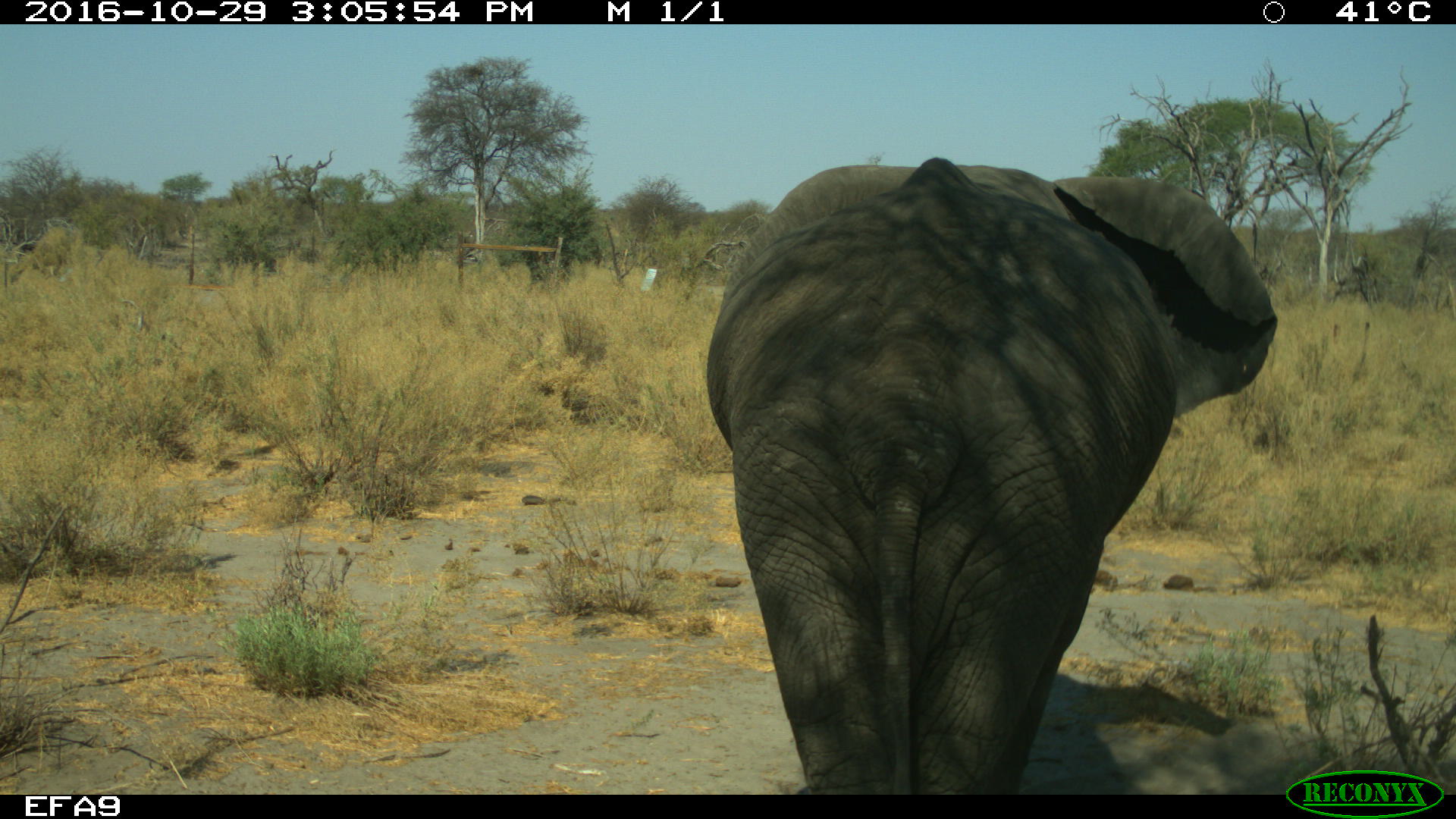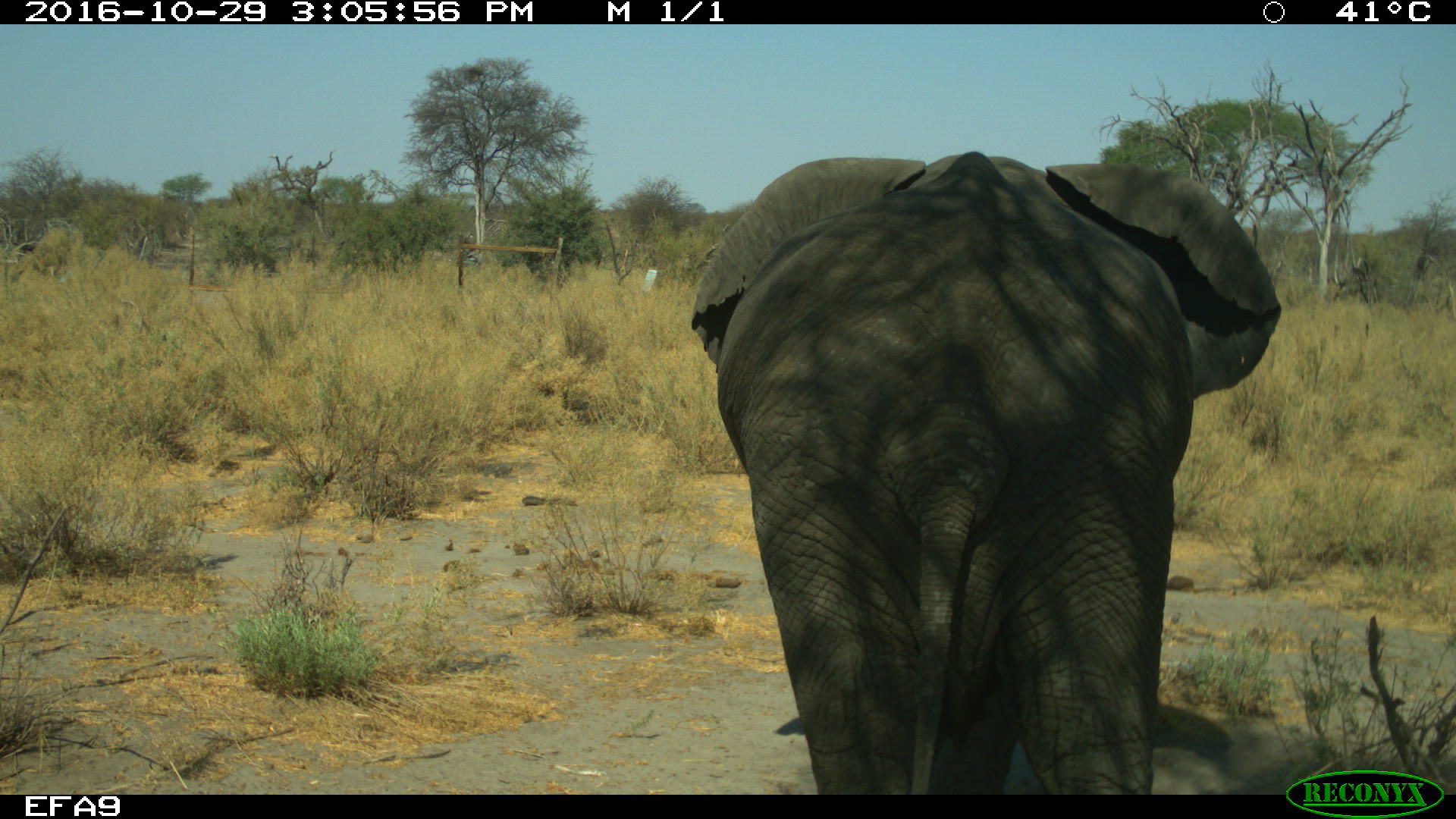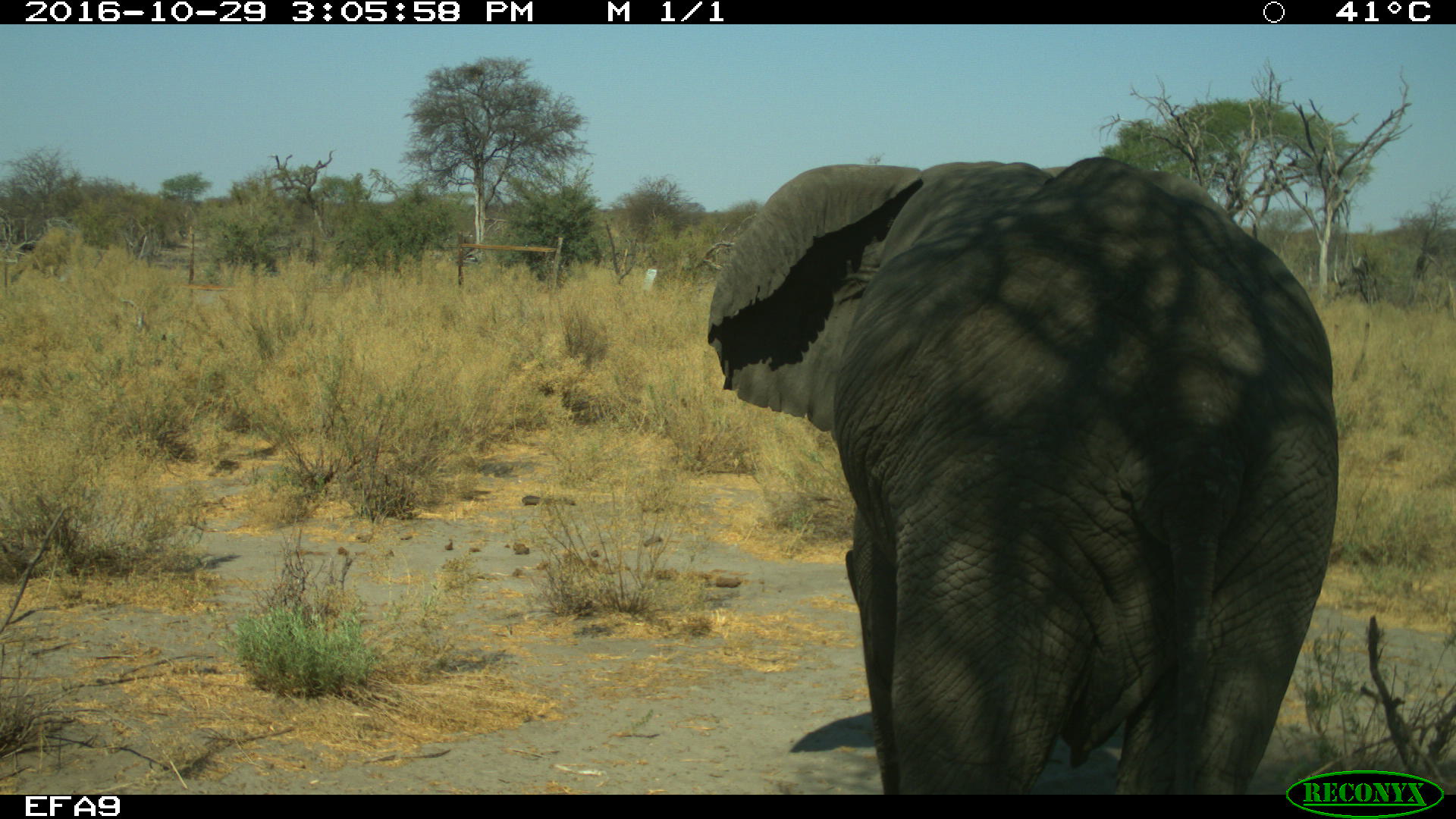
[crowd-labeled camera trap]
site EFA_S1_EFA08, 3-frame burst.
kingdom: Animalia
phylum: Chordata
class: Mammalia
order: Proboscidea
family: Elephantidae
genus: Loxodonta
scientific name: Loxodonta africana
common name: african bush elephant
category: elephant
Elephant (african bush elephant) (Loxodonta africana), count 1. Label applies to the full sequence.